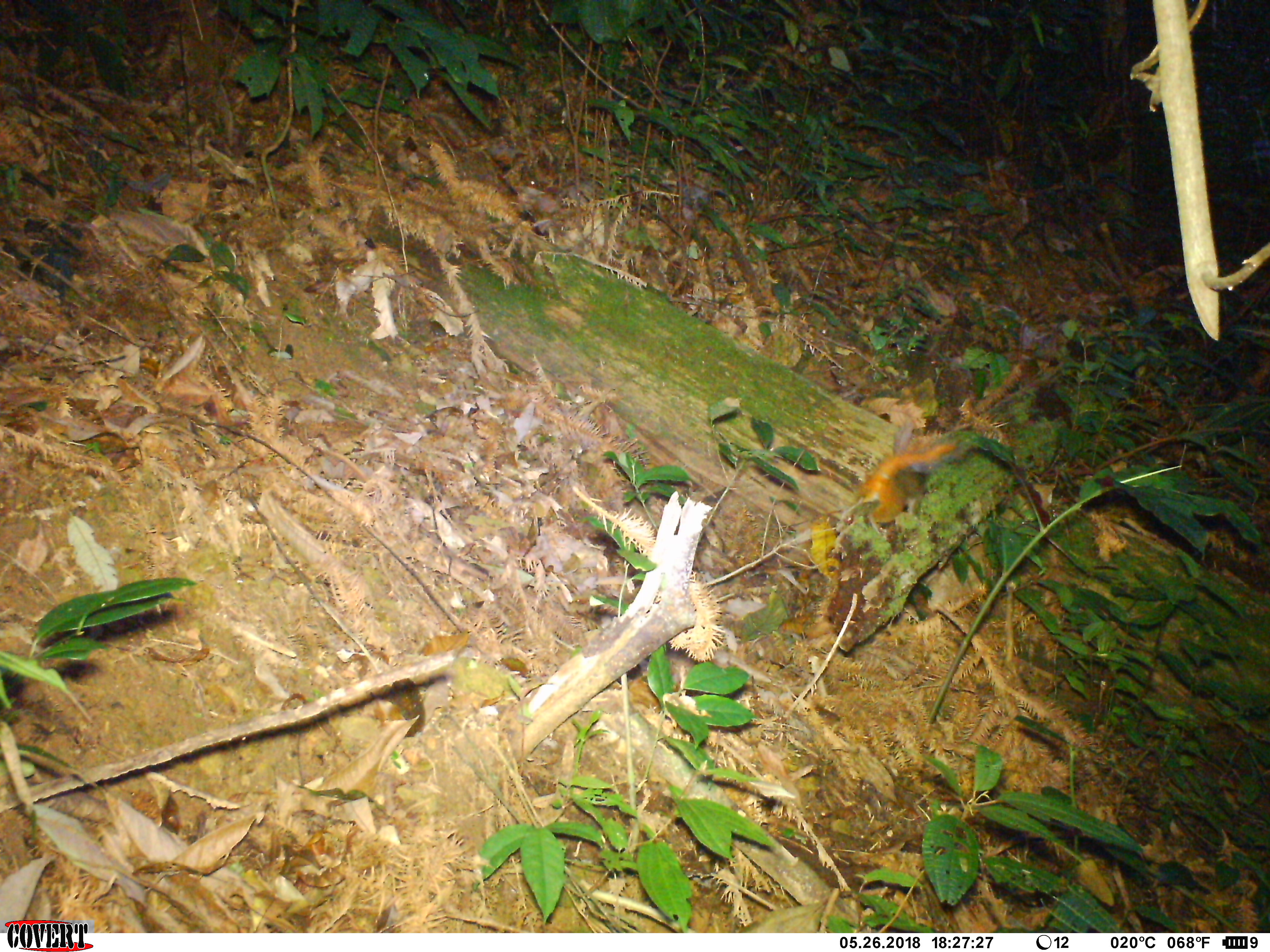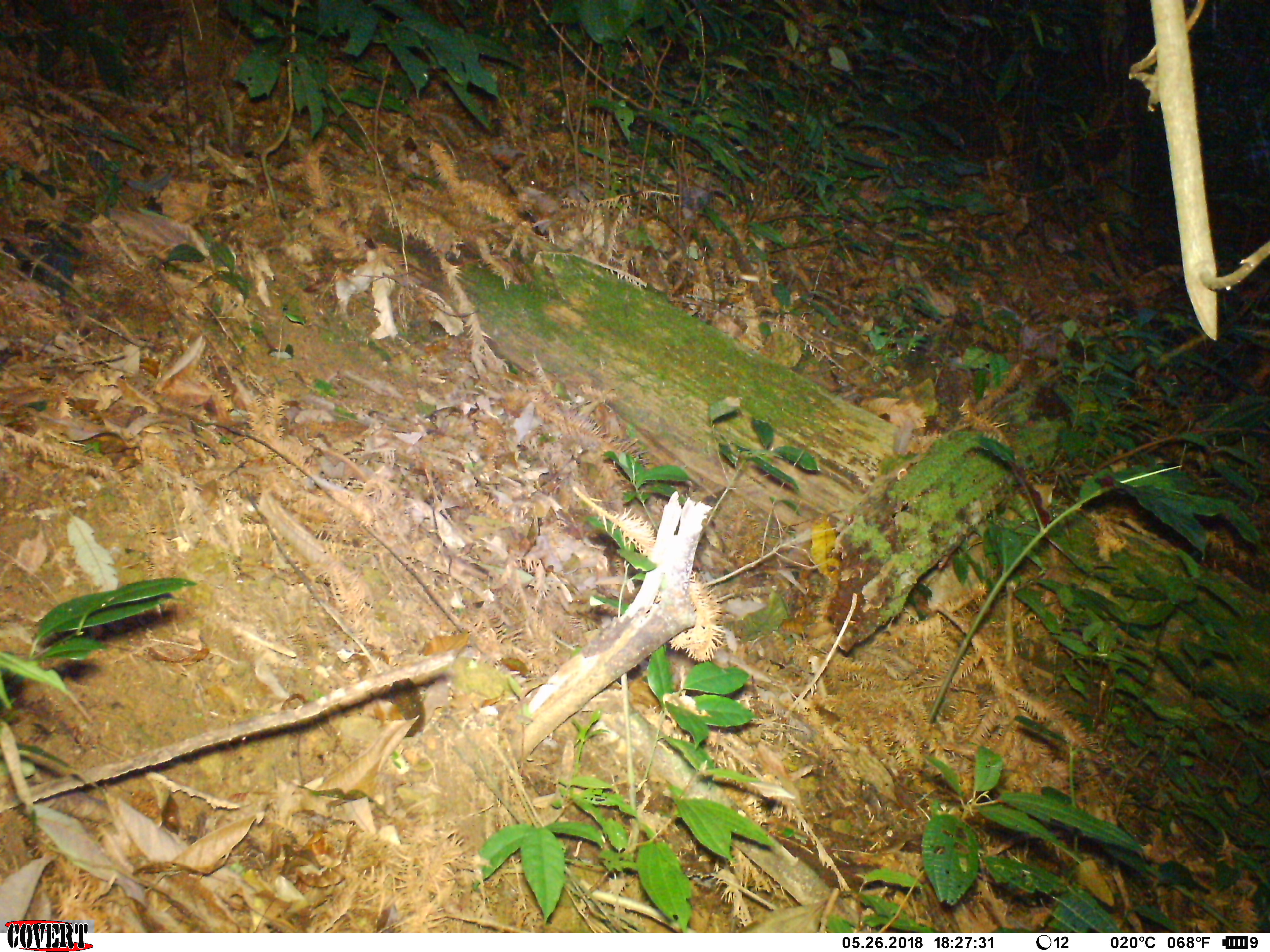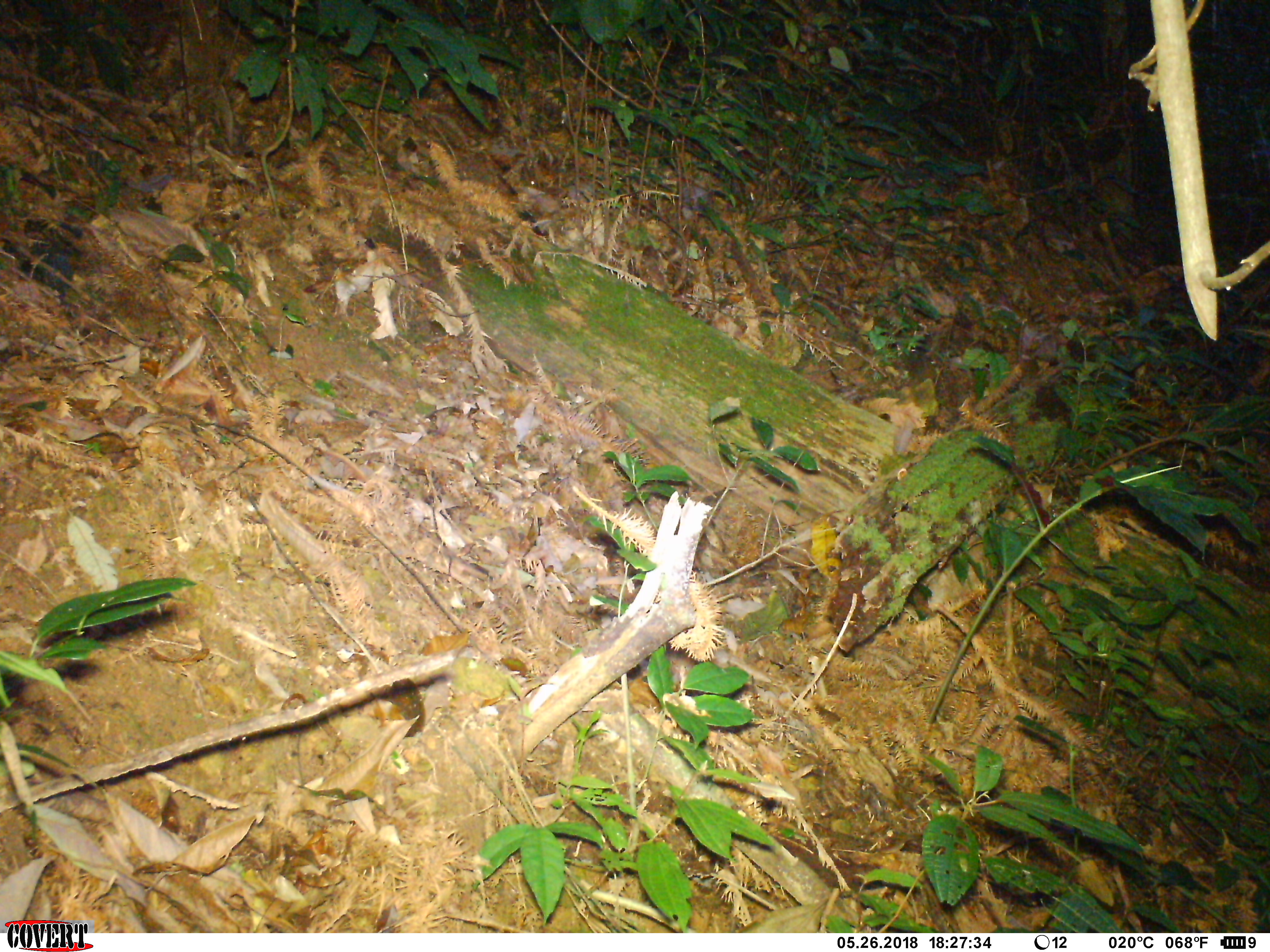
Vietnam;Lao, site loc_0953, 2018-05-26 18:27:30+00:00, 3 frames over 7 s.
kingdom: Animalia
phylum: Chordata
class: Mammalia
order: Rodentia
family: Sciuridae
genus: Dremomys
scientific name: Dremomys rufigenis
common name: red-cheeked squirrel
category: red cheeked squirrel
Red cheeked squirrel (red-cheeked squirrel) (Dremomys rufigenis). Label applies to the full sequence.